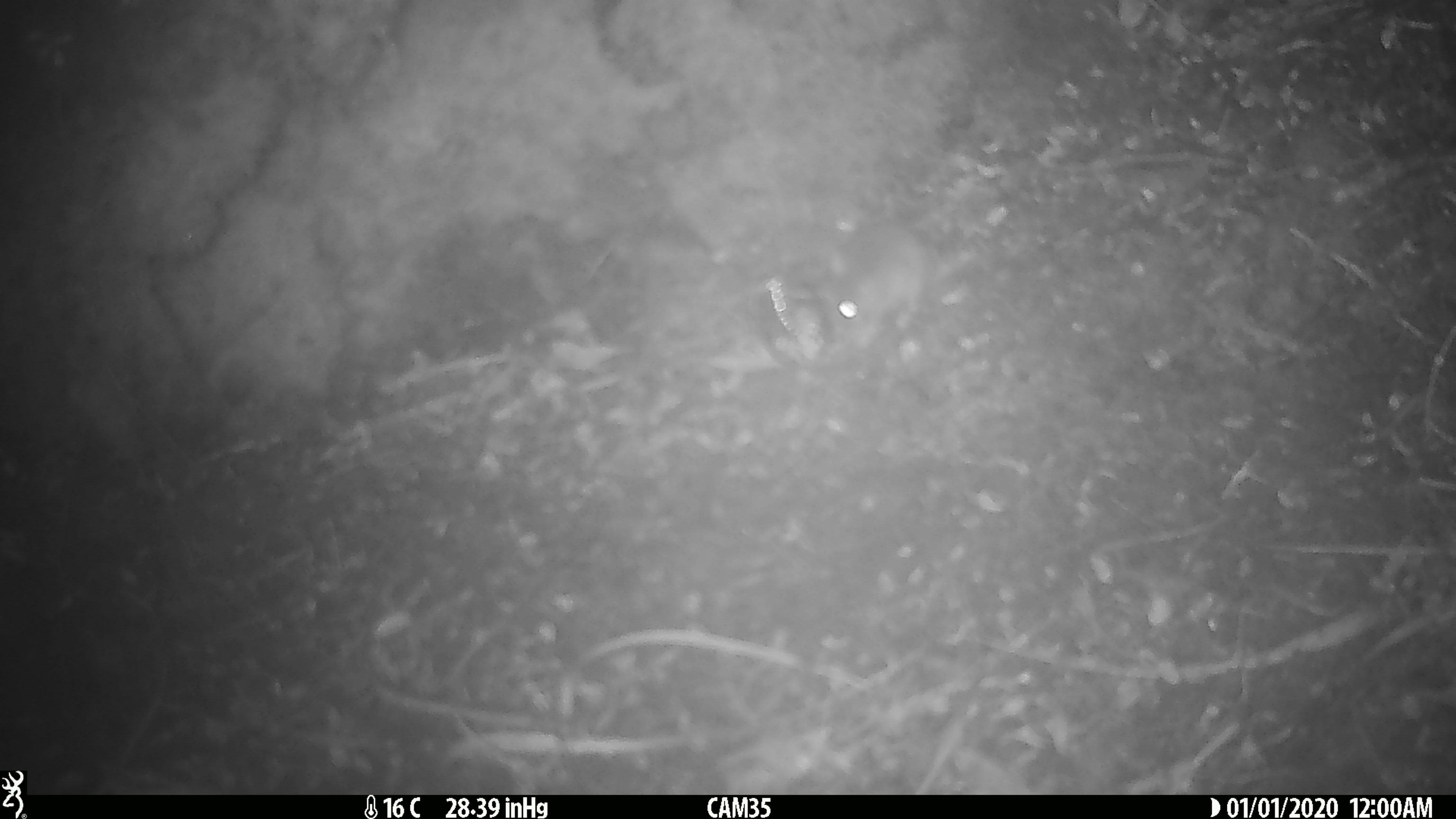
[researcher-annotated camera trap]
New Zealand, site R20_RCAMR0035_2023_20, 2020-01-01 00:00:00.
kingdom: Animalia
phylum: Chordata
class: Mammalia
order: Rodentia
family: Muridae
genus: Mus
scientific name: Mus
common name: mouse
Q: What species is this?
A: Mouse (Mus).